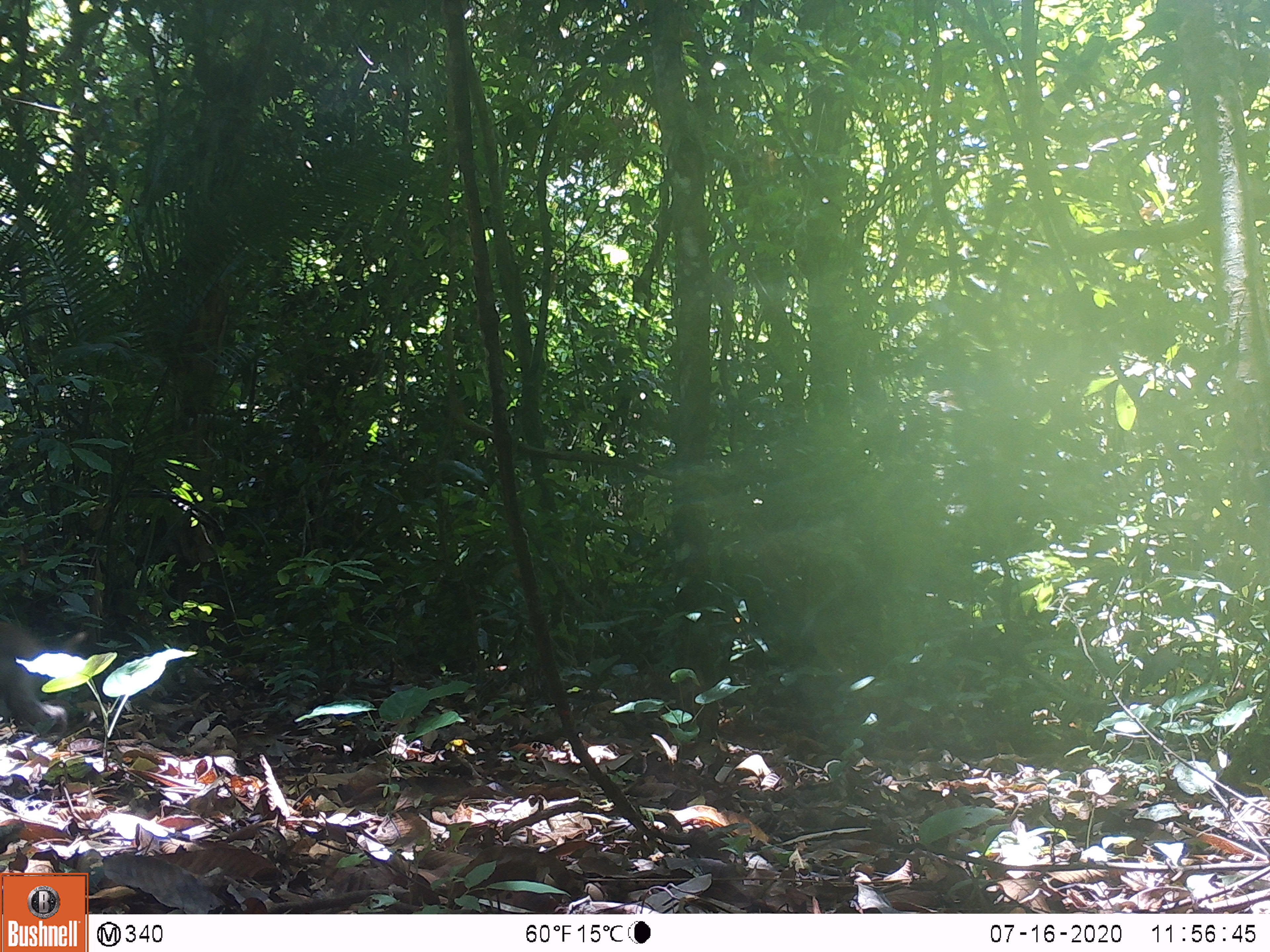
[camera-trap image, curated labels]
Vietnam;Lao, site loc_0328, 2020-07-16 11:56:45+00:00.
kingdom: Animalia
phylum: Chordata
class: Mammalia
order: Primates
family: Cercopithecidae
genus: Macaca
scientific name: Macaca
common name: macaques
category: assam or rhesus macaque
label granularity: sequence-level